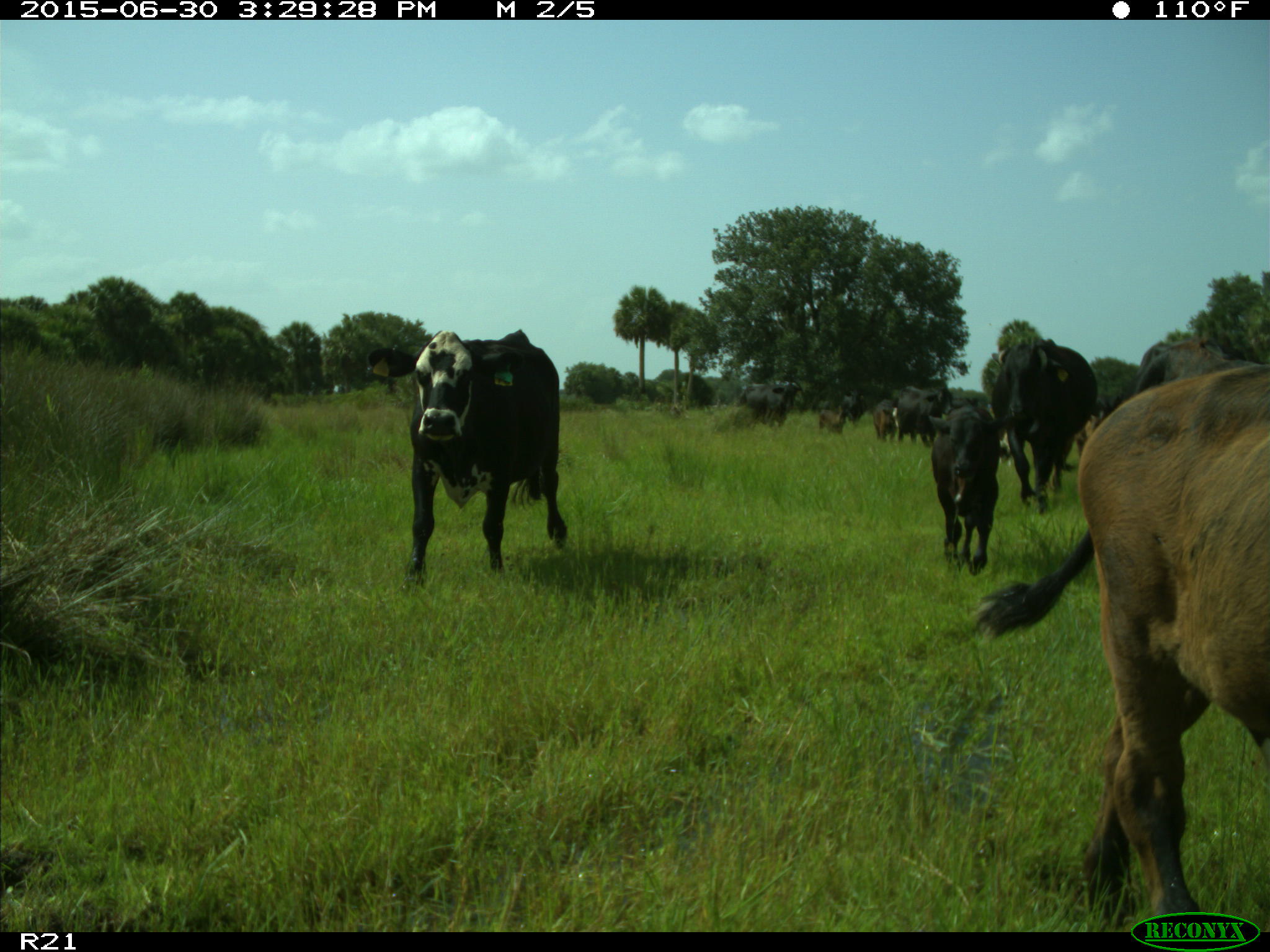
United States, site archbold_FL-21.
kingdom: Animalia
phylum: Chordata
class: Mammalia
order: Artiodactyla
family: Bovidae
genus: Bos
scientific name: Bos taurus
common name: domestic cow